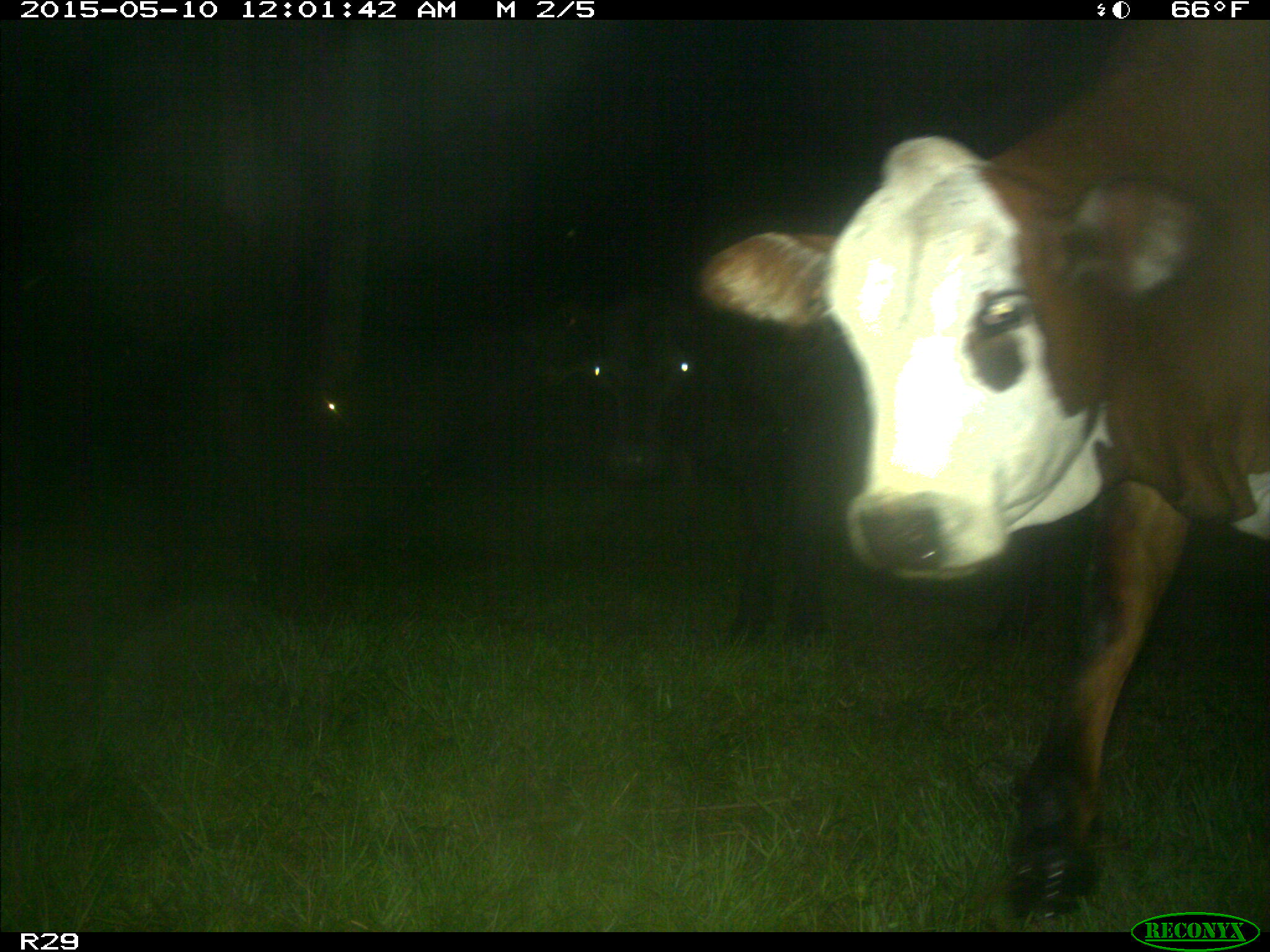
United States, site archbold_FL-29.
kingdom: Animalia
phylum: Chordata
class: Mammalia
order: Artiodactyla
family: Bovidae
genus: Bos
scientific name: Bos taurus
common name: domestic cow